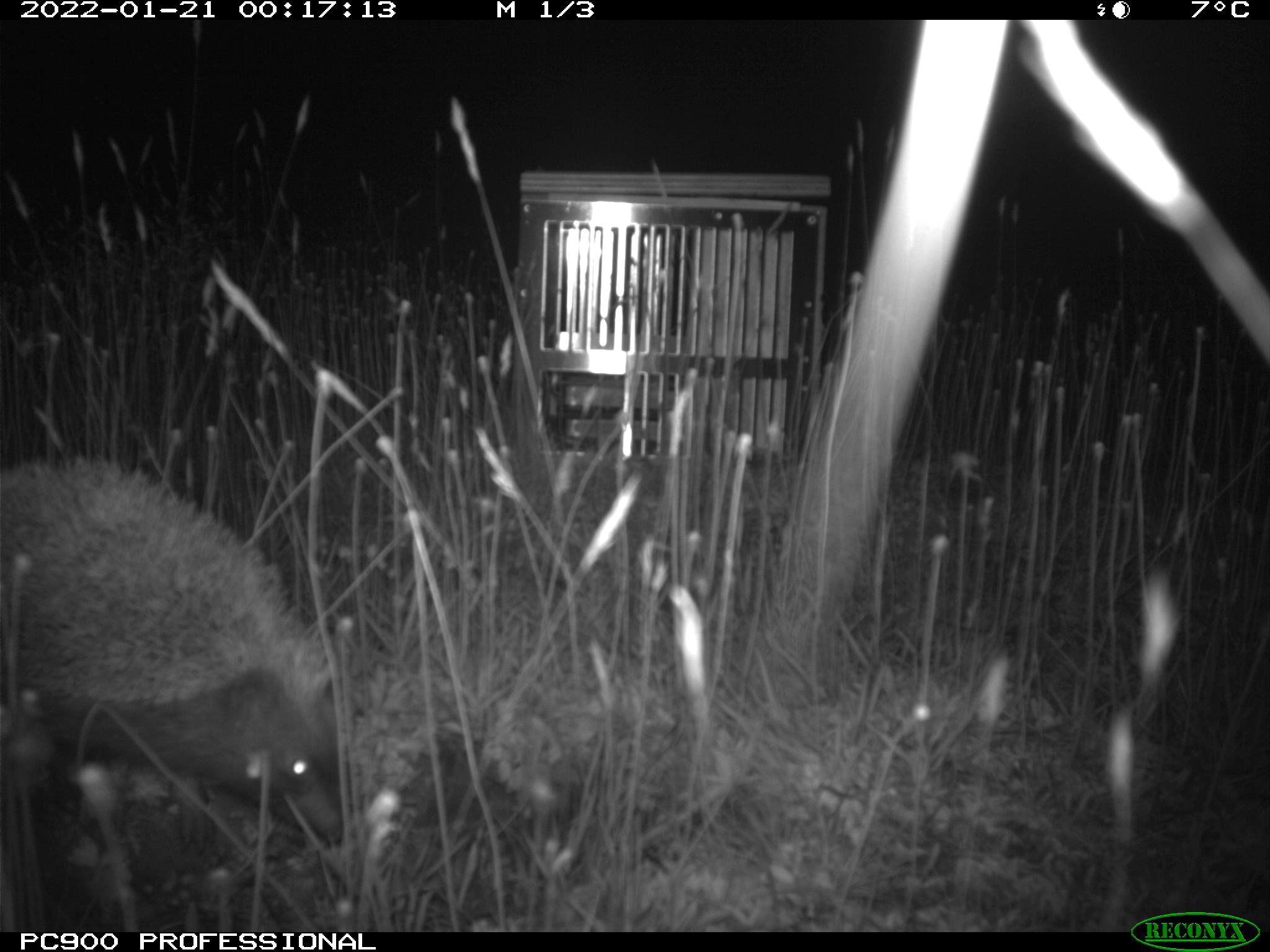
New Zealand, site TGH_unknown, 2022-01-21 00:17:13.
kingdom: Animalia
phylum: Chordata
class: Mammalia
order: Eulipotyphla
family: Erinaceidae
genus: Erinaceus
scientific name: Erinaceus europaeus europaeus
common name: european hedgehog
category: hedgehog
Hedgehog (european hedgehog) (Erinaceus europaeus europaeus).